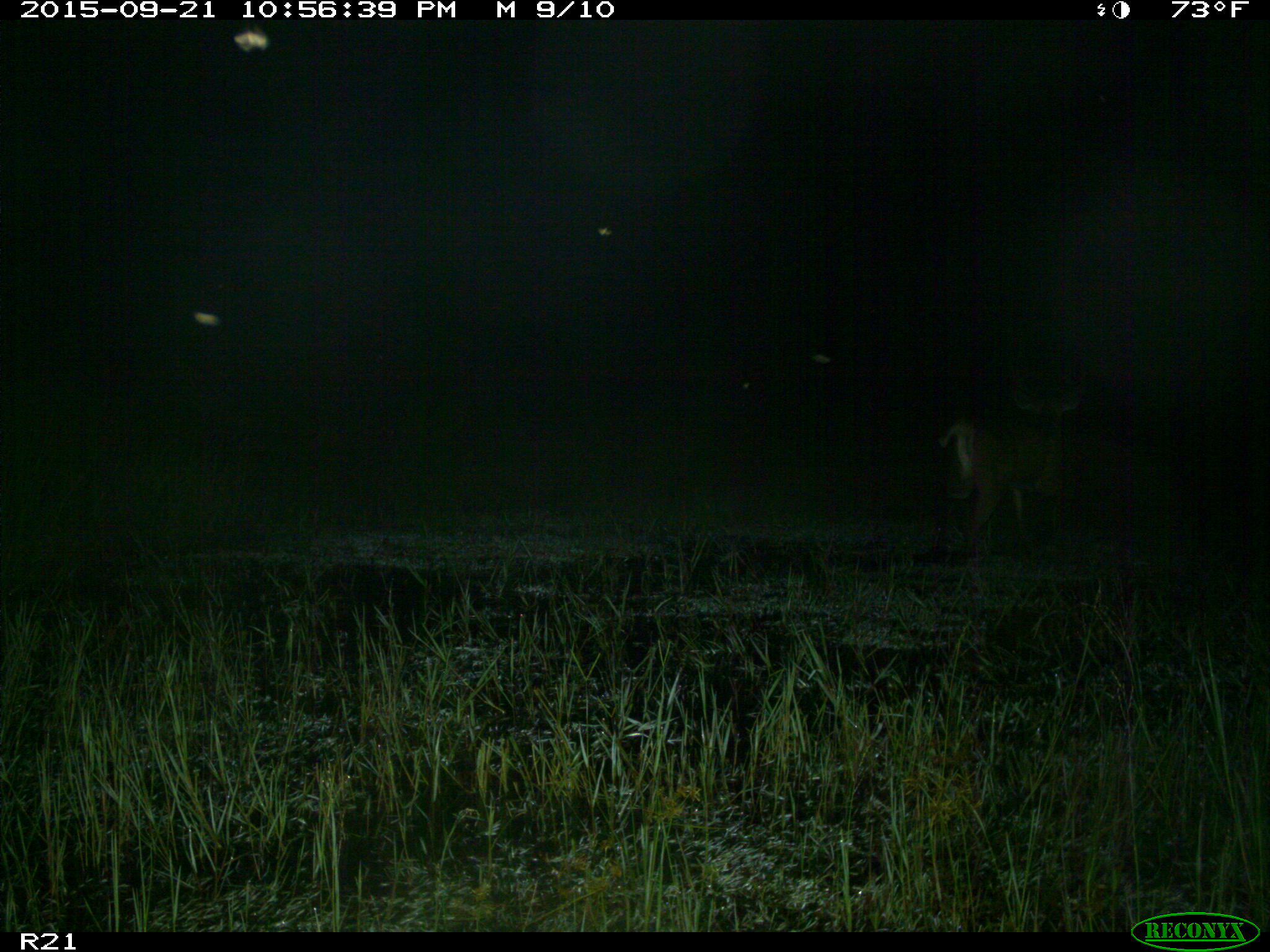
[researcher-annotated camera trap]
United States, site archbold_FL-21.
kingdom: Animalia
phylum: Chordata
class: Mammalia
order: Artiodactyla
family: Cervidae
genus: Odocoileus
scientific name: Odocoileus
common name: deer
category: unidentified deer